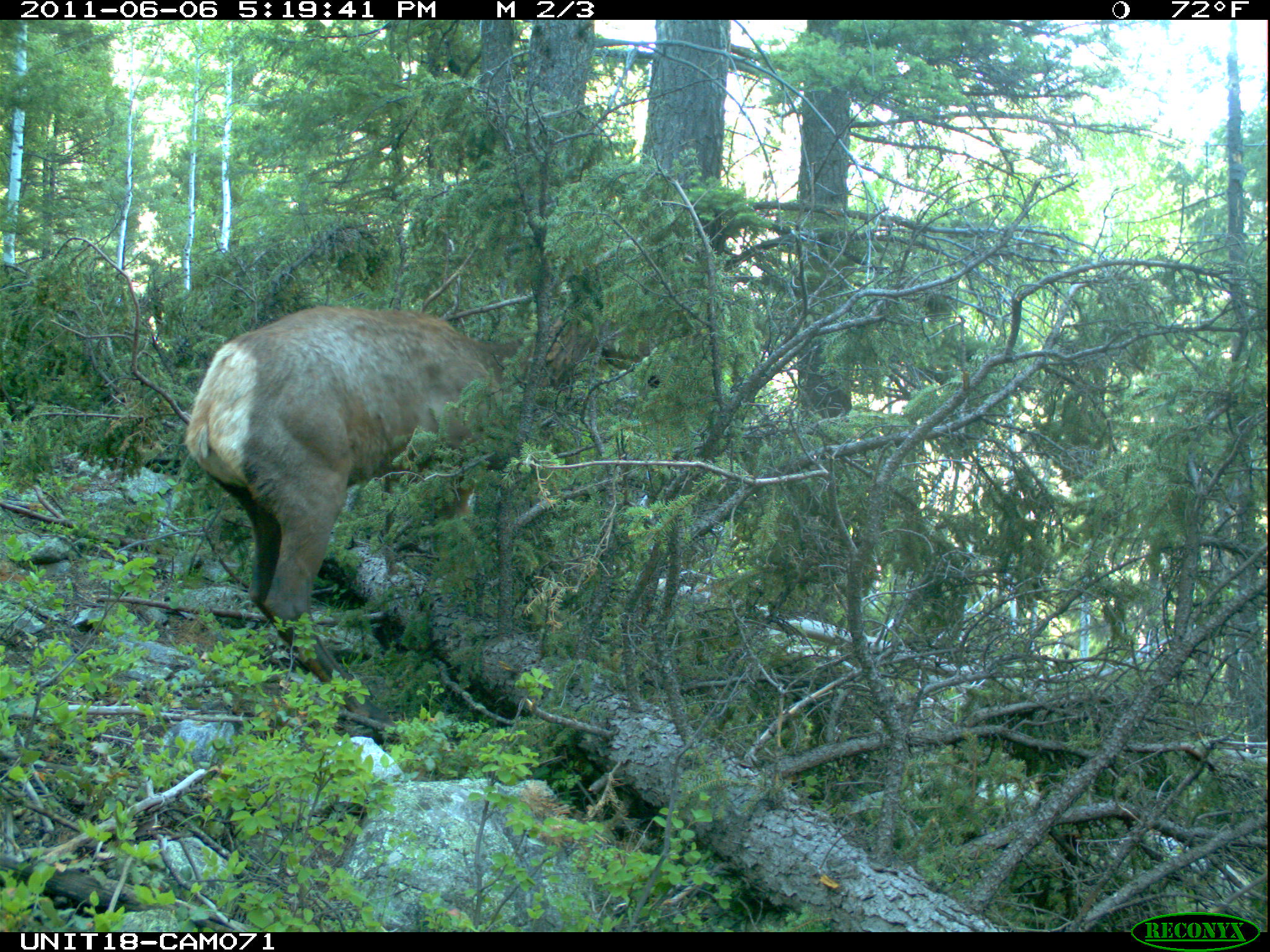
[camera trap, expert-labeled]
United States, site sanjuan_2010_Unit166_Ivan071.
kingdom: Animalia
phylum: Chordata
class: Mammalia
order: Artiodactyla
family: Cervidae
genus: Cervus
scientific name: Cervus elaphus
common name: red deer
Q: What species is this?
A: Cervus elaphus (red deer).